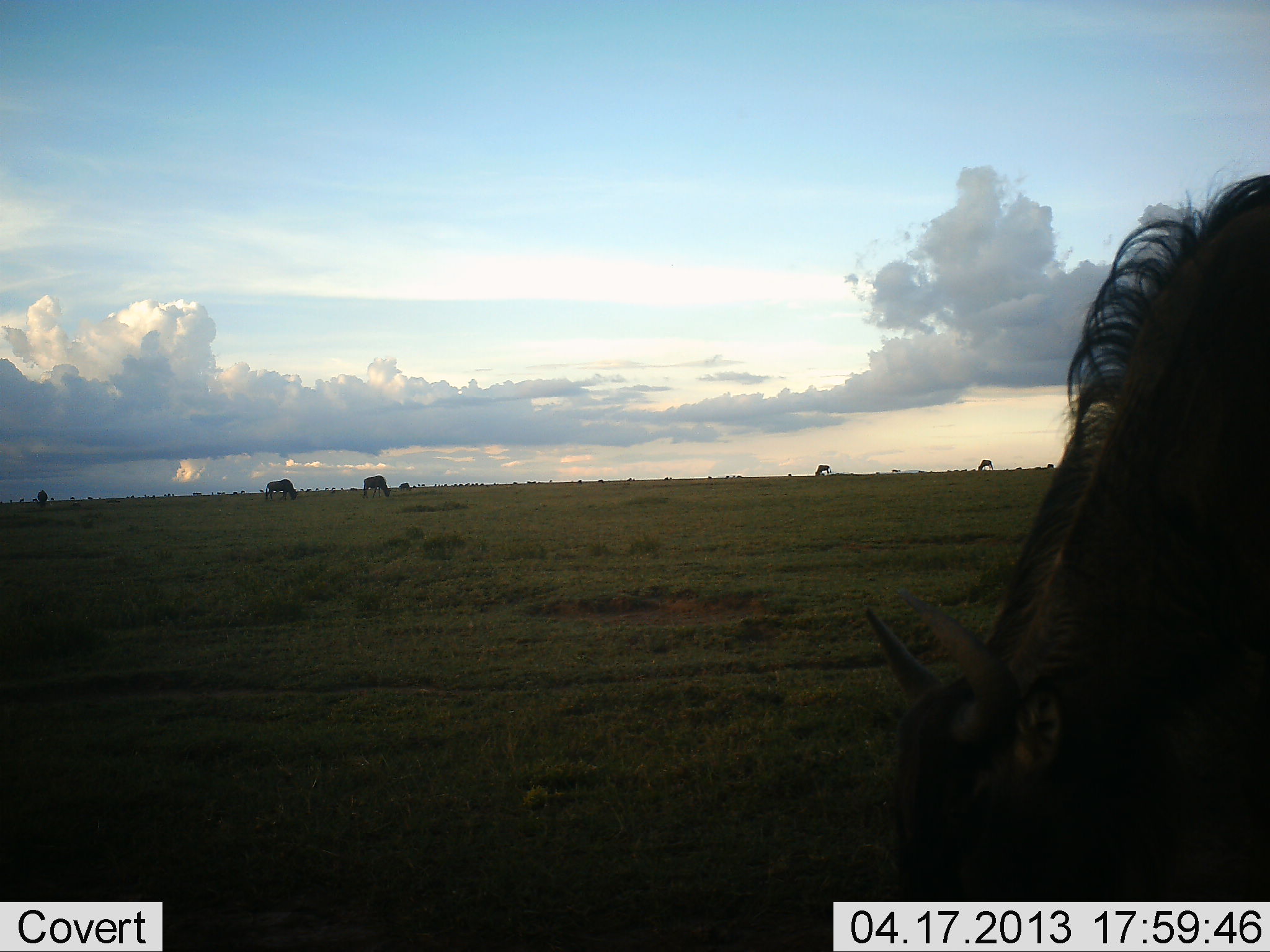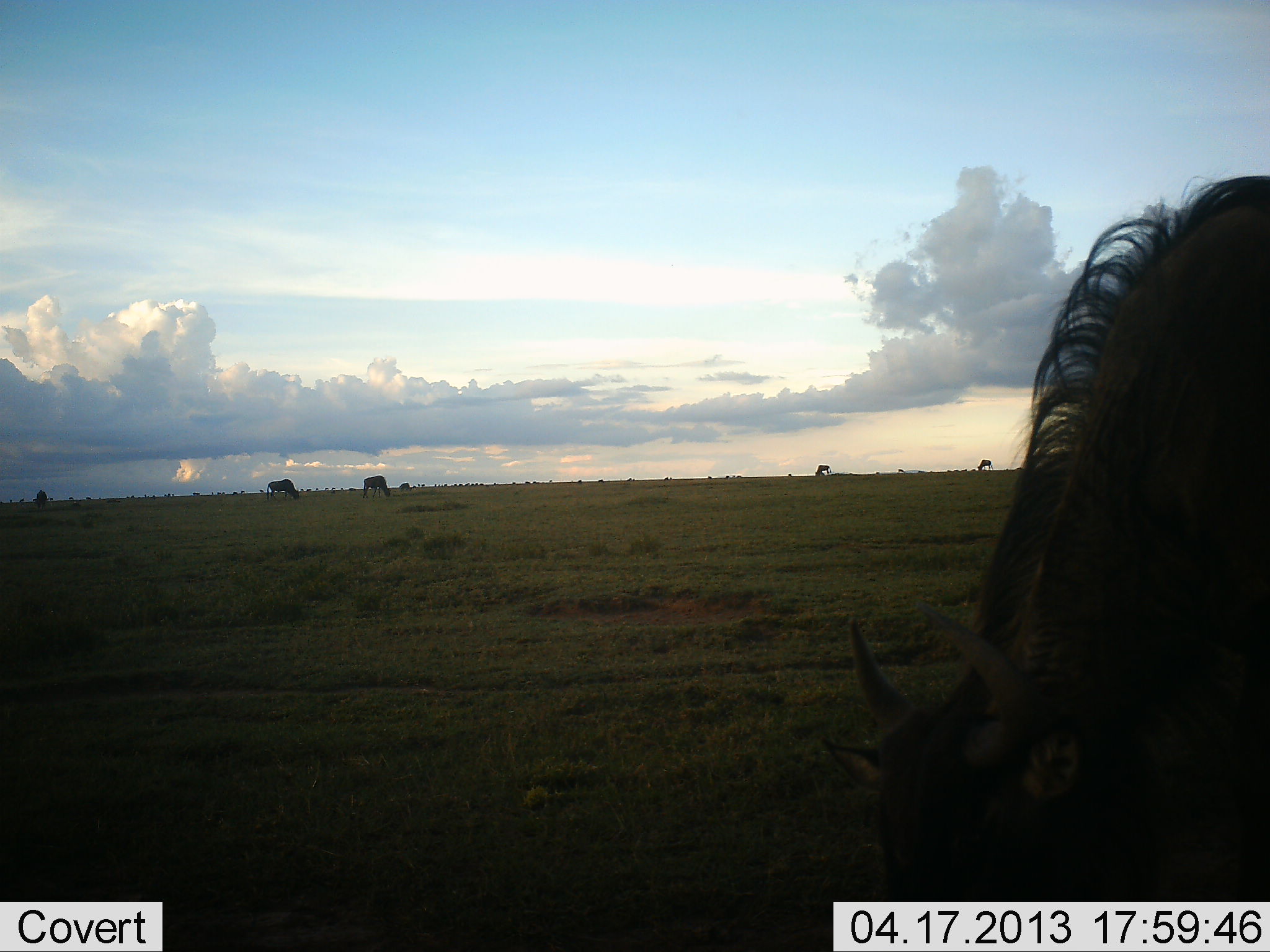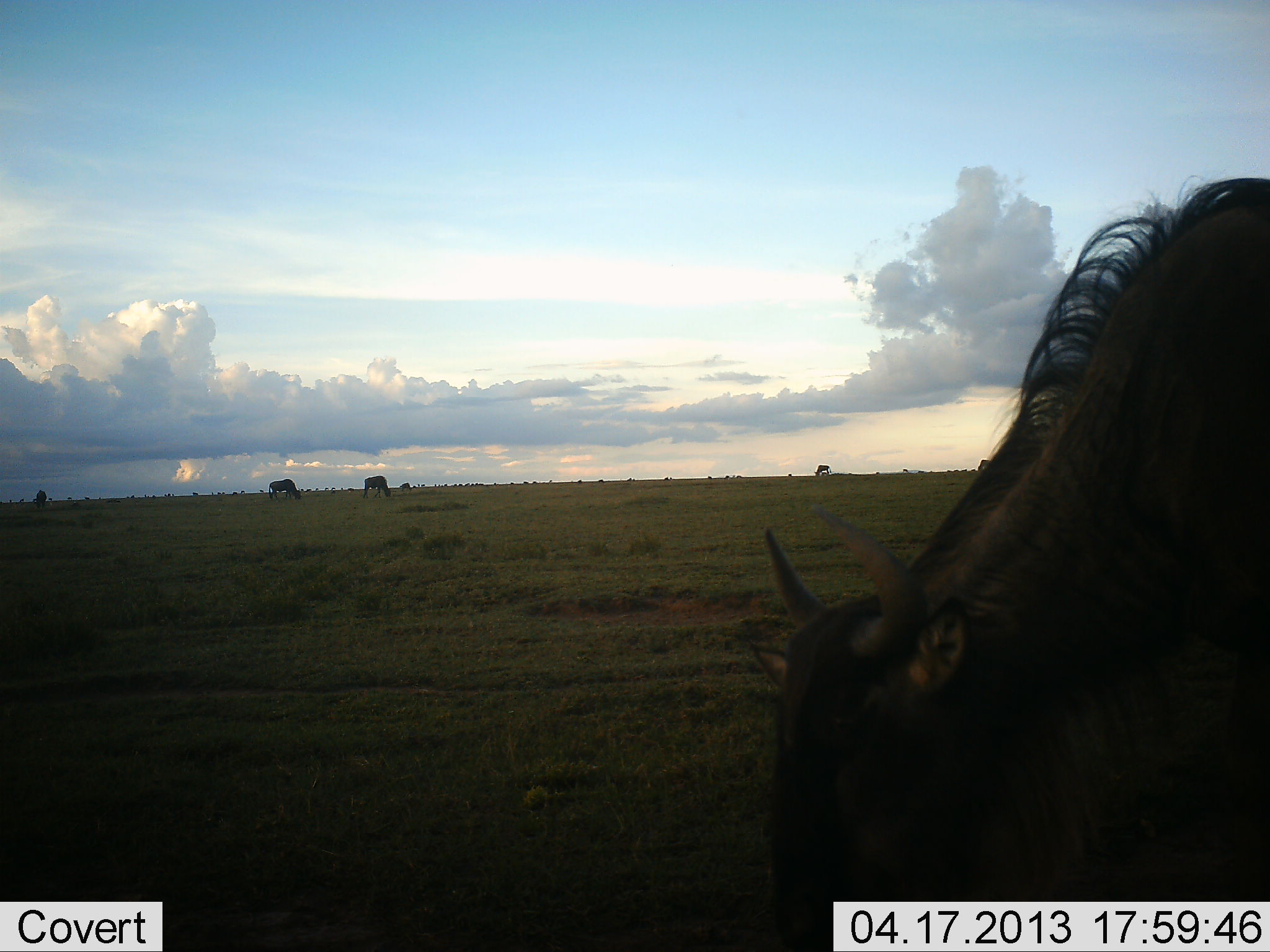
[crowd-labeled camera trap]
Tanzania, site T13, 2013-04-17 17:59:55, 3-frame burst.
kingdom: Animalia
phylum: Chordata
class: Mammalia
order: Artiodactyla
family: Bovidae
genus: Connochaetes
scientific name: Connochaetes taurinus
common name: blue wildebeest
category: wildebeest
Wildebeest (blue wildebeest) (Connochaetes taurinus), count 6. Behavior (volunteer vote fractions): standing 18%, resting 0%, moving 0%, interacting 0%. Young present (vote fraction): 0%. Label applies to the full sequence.